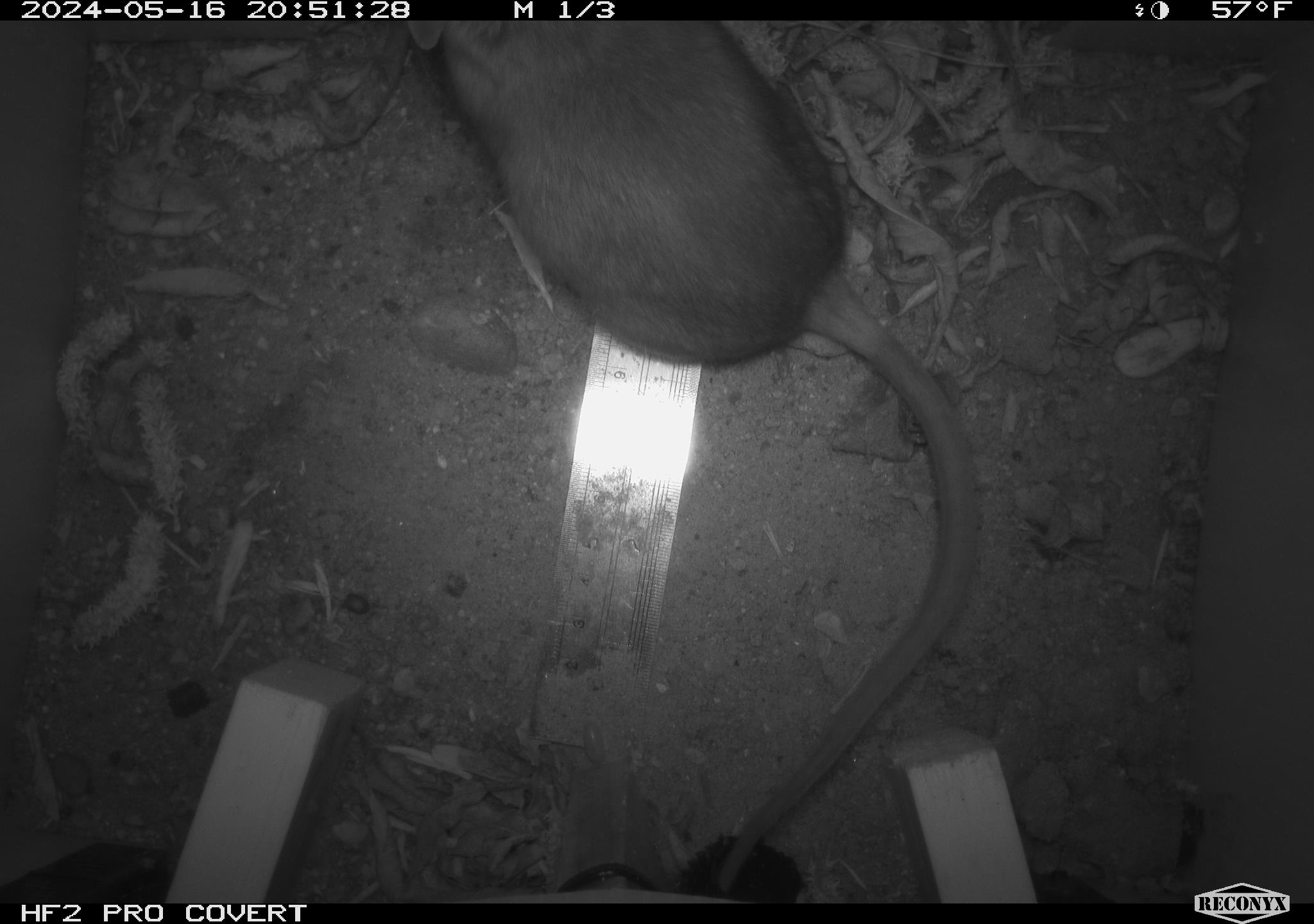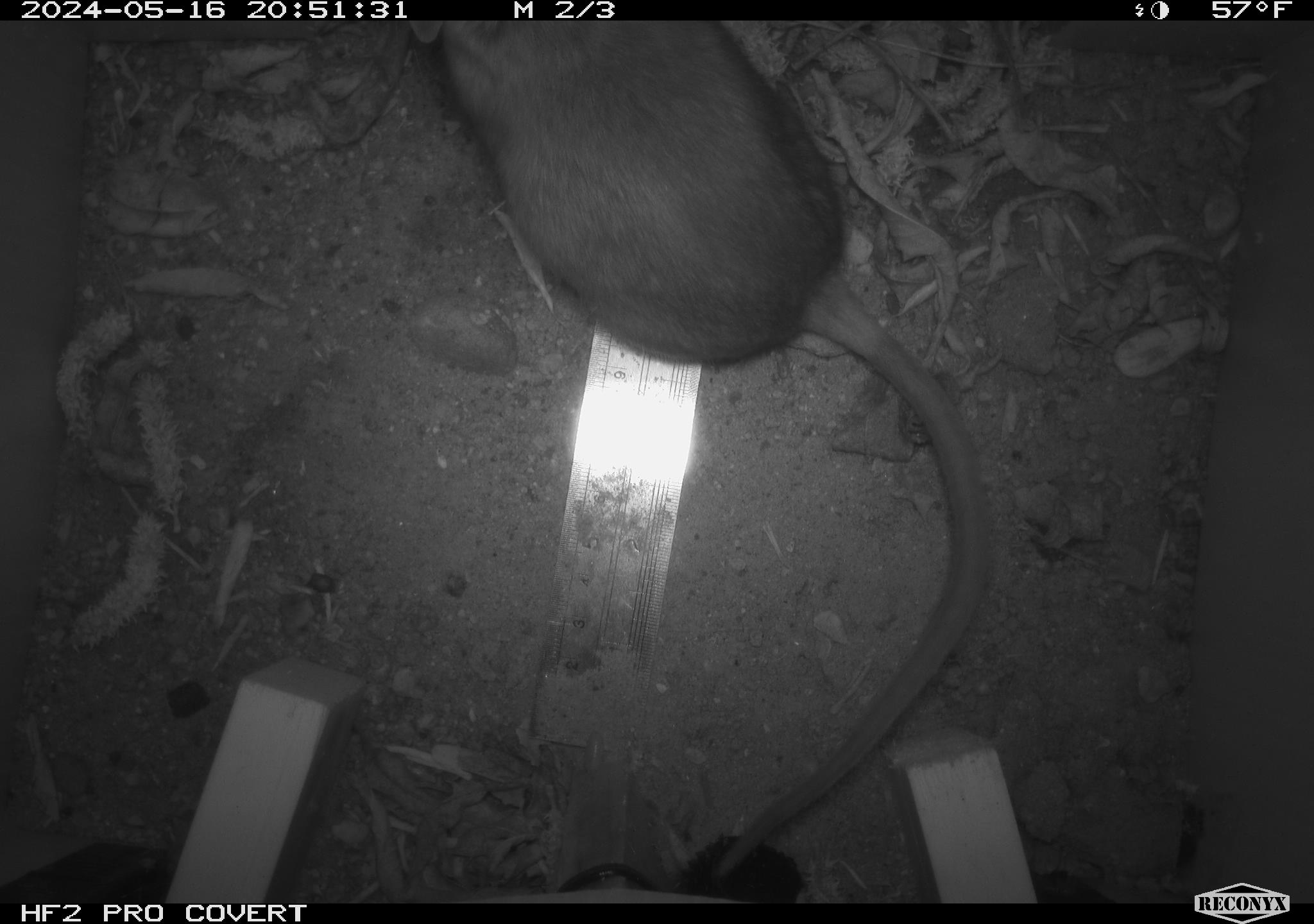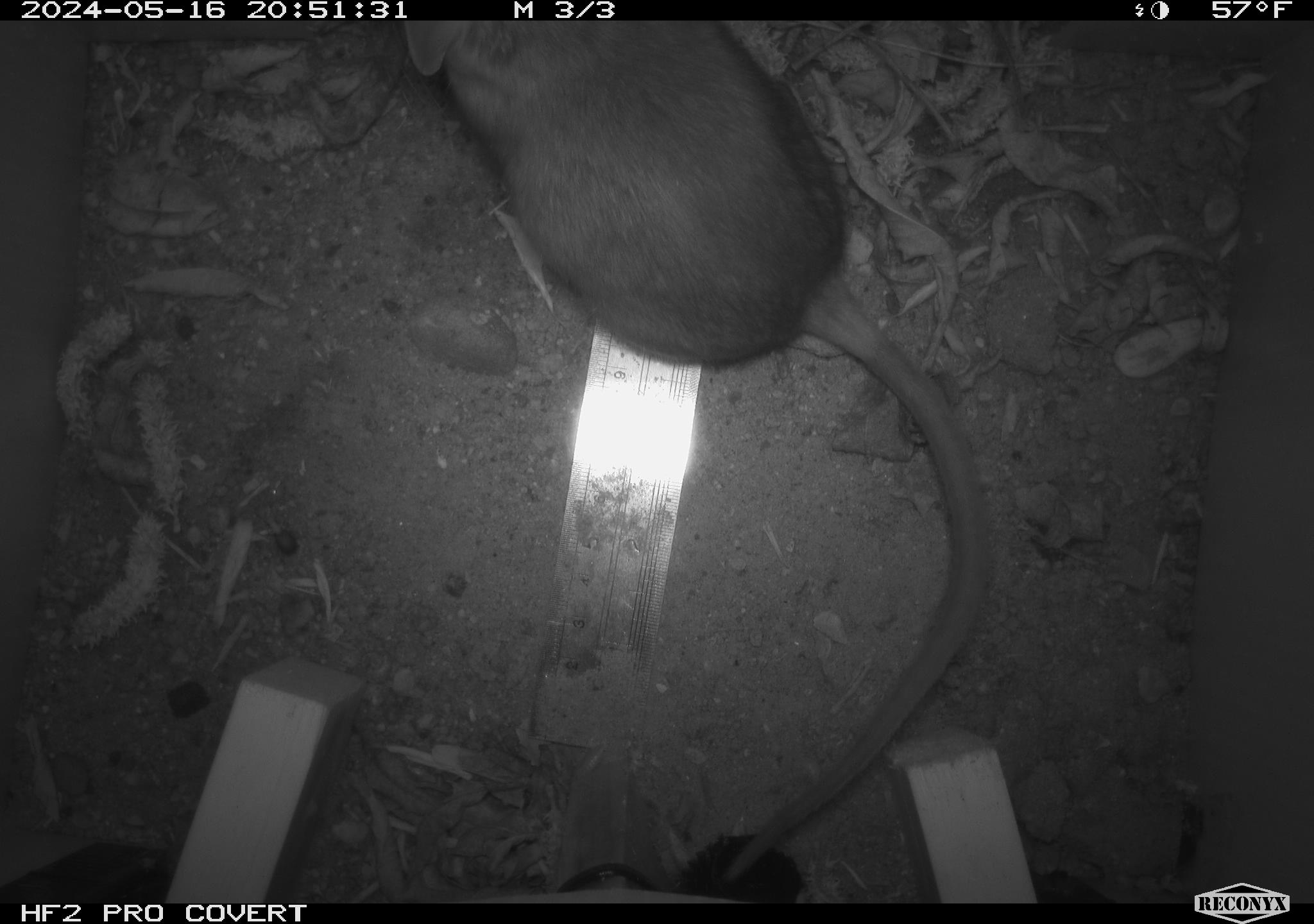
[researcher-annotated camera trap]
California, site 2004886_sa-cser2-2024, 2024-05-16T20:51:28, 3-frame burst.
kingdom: Animalia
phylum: Chordata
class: Mammalia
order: Rodentia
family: Muridae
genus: Rattus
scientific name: Rattus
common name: rat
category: rattus species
Rattus species (rat) (Rattus).